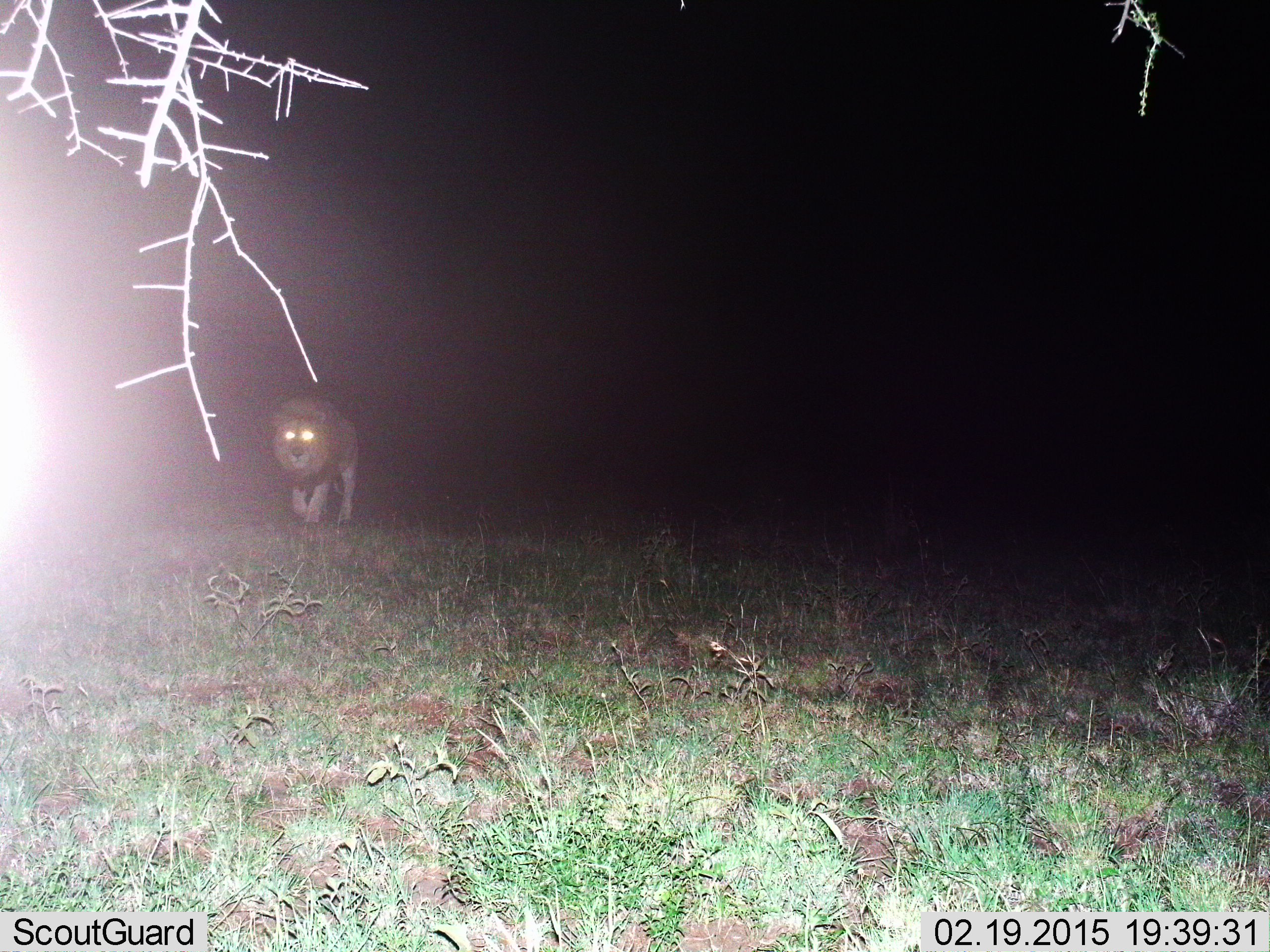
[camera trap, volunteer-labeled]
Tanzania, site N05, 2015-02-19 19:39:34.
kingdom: Animalia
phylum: Chordata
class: Mammalia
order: Carnivora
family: Felidae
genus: Panthera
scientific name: Panthera leo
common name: lion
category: lionmale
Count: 1.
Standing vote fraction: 20%.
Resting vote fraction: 0%.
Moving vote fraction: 90%.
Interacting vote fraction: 0%.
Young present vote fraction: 0%.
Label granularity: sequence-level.